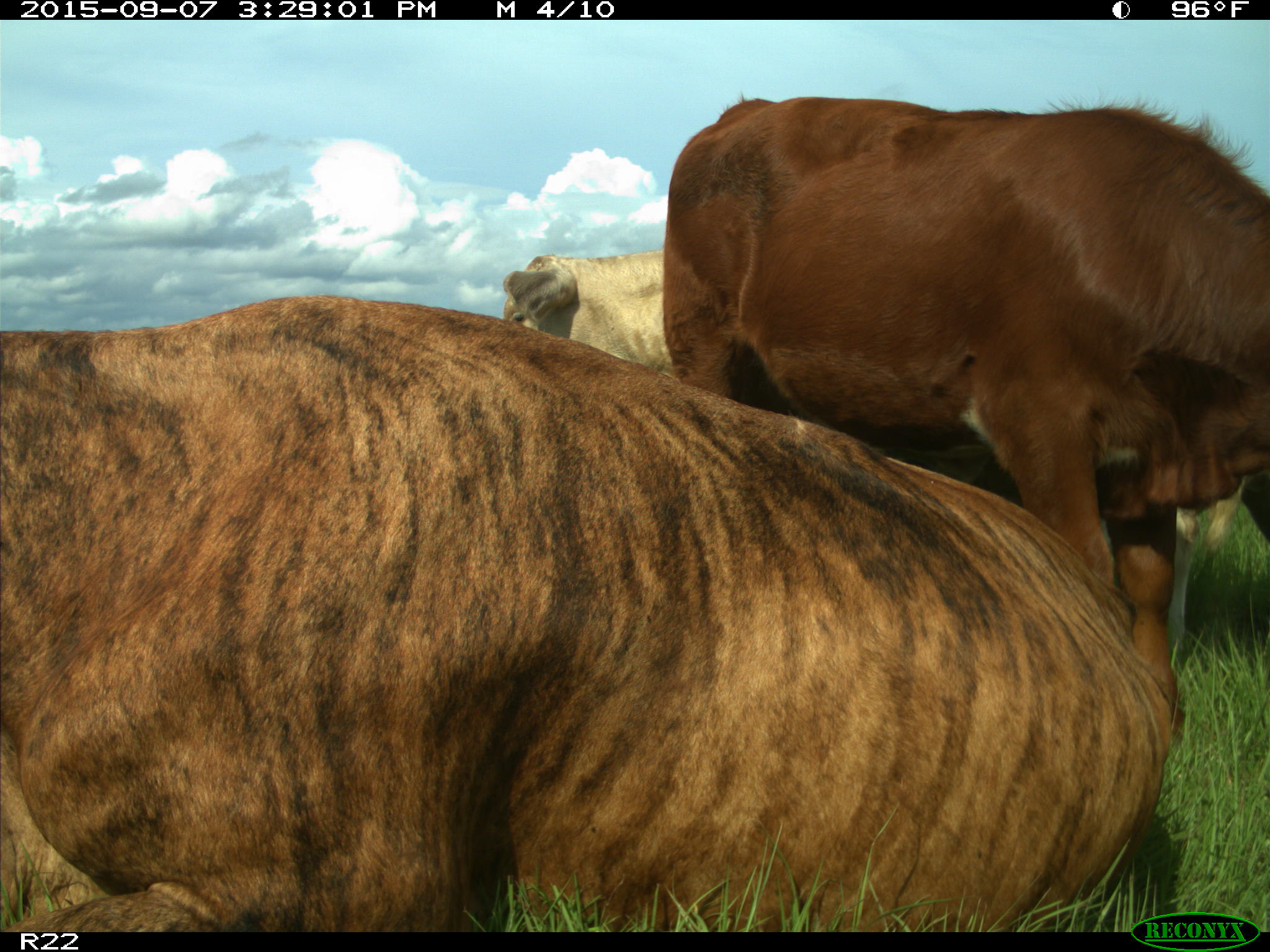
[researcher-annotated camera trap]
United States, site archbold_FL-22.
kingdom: Animalia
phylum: Chordata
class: Mammalia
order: Artiodactyla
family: Bovidae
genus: Bos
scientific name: Bos taurus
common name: domestic cow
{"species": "Bos taurus (domestic cow)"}